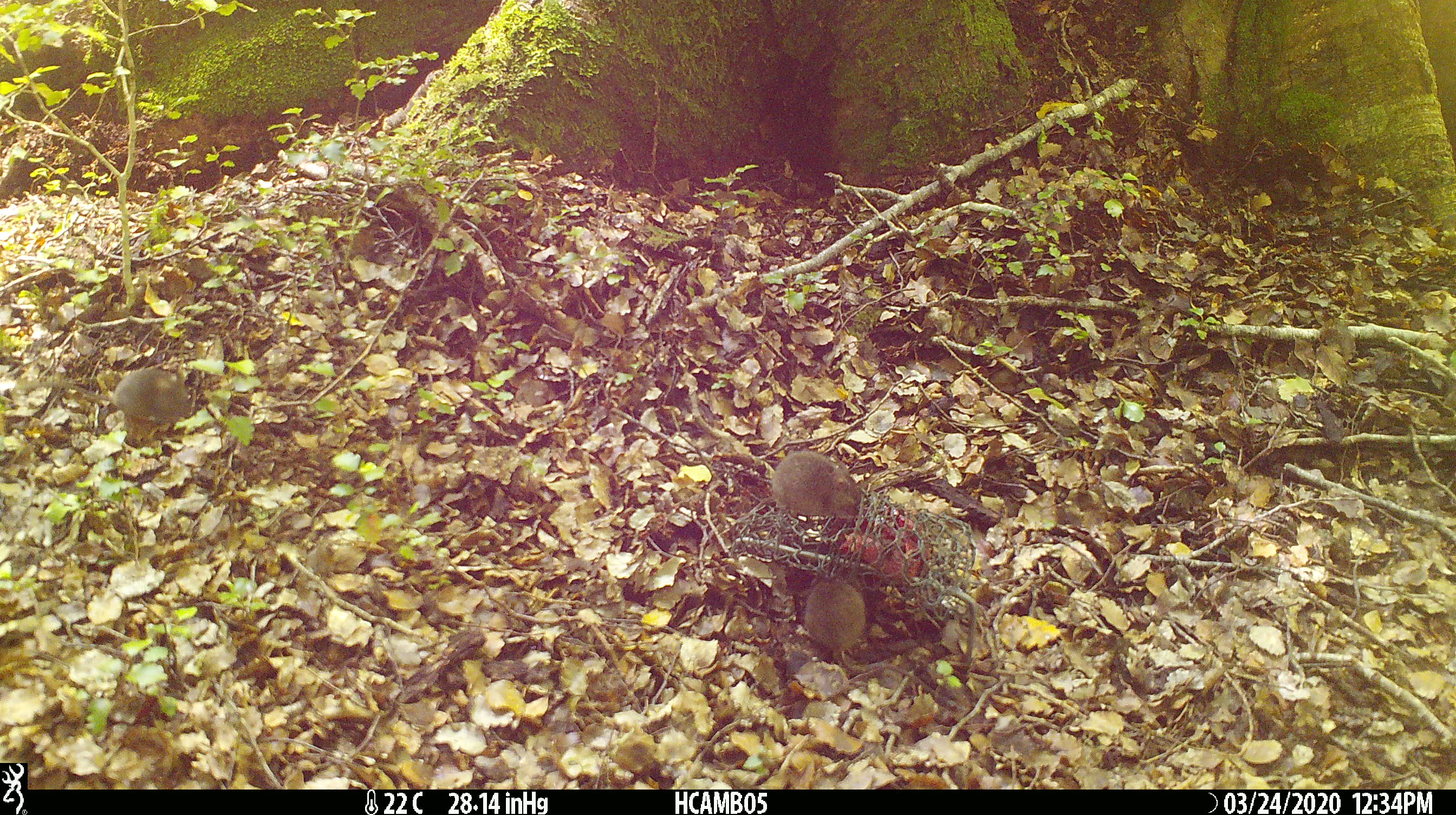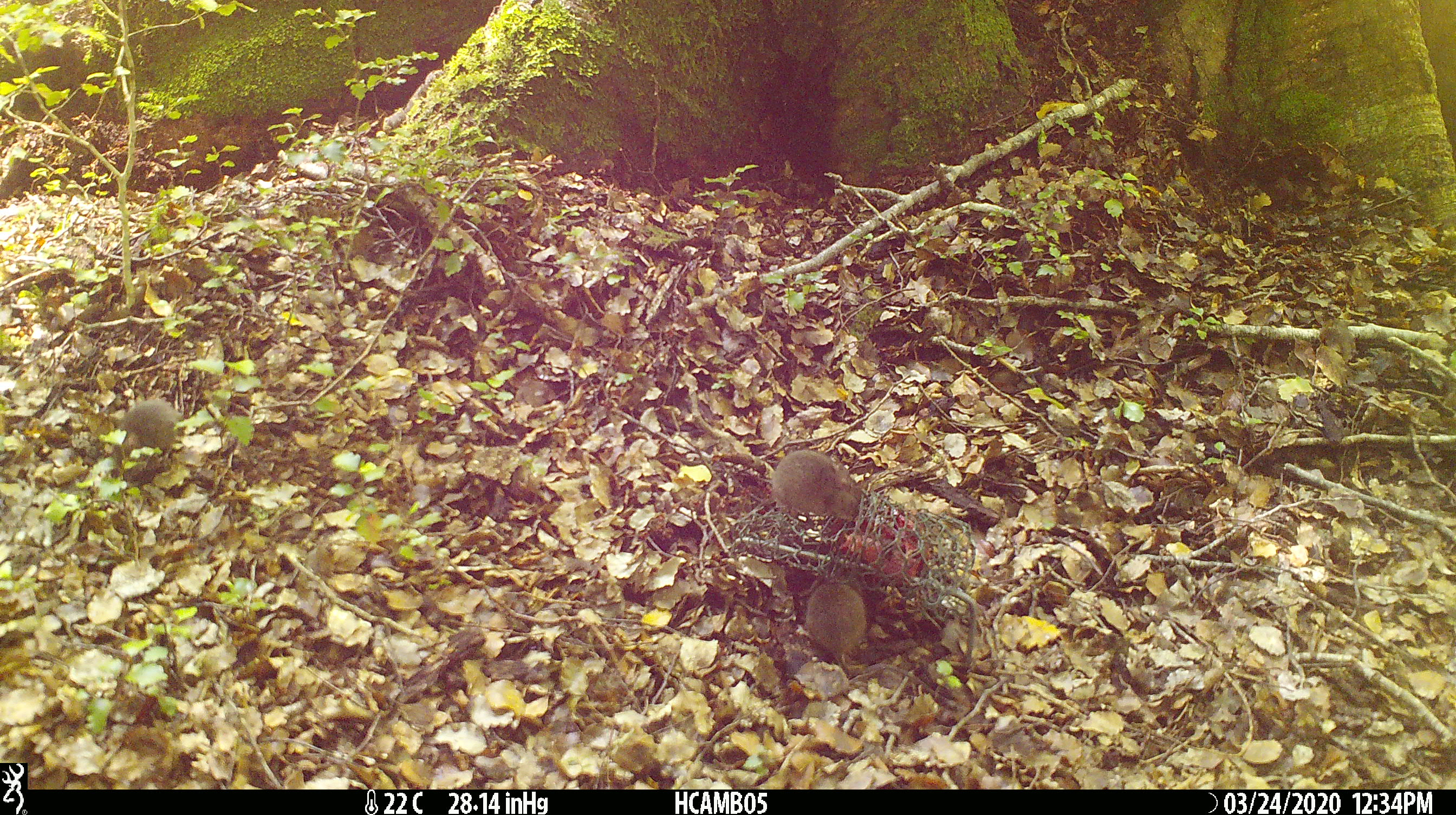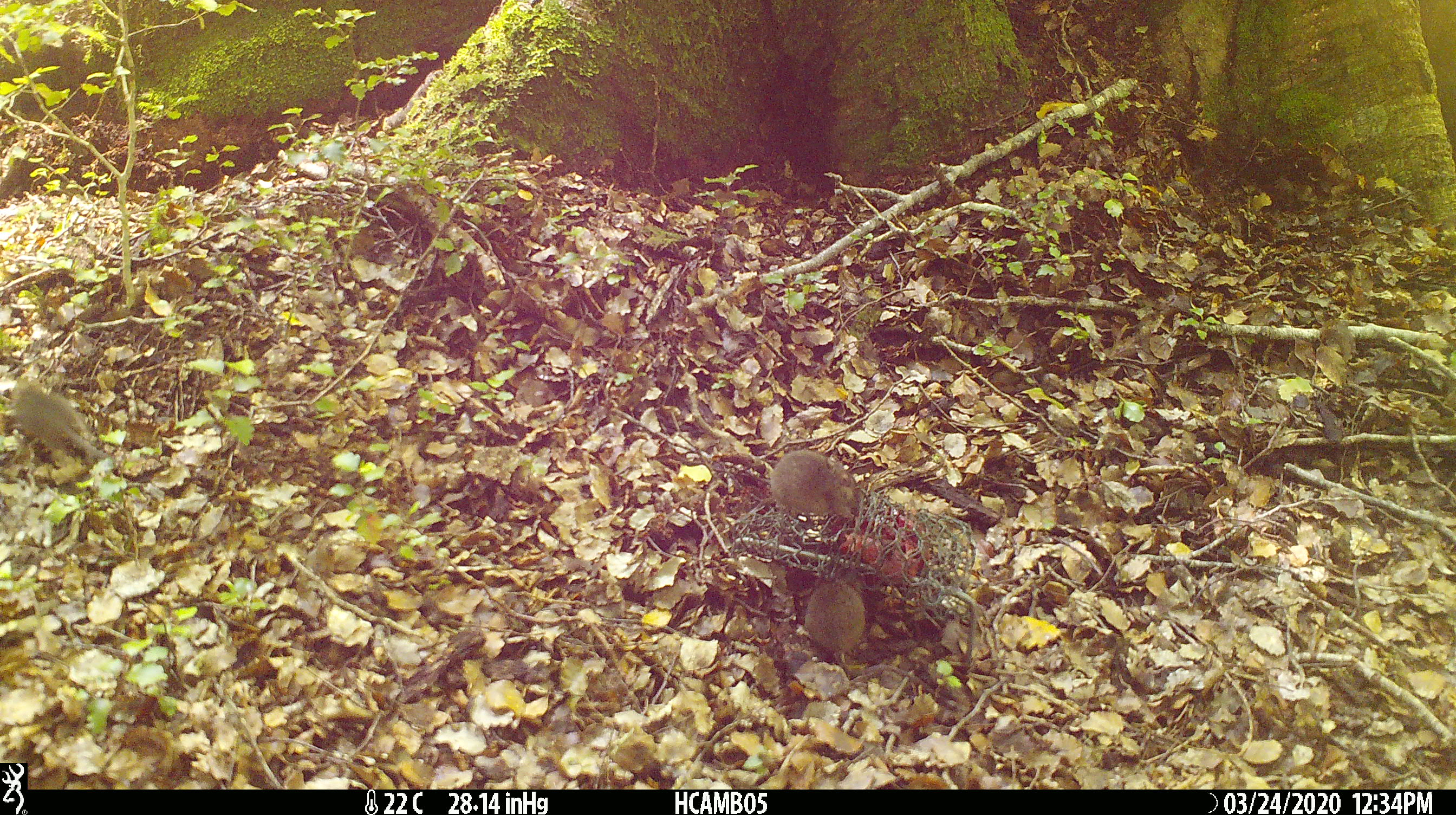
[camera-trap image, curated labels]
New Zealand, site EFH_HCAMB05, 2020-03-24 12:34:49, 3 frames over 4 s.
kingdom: Animalia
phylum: Chordata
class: Mammalia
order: Rodentia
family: Muridae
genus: Mus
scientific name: Mus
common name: mouse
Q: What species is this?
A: Mouse (Mus).